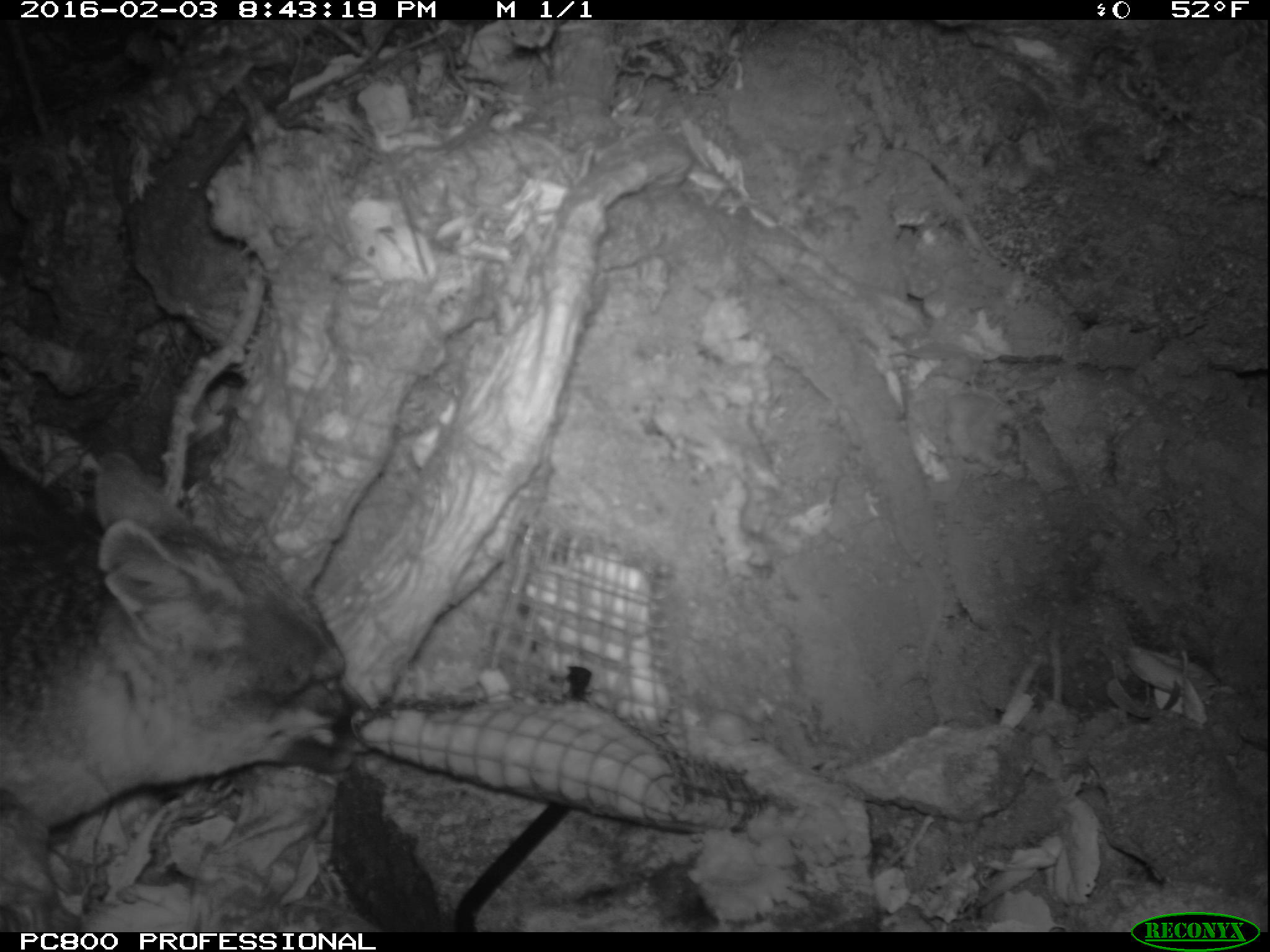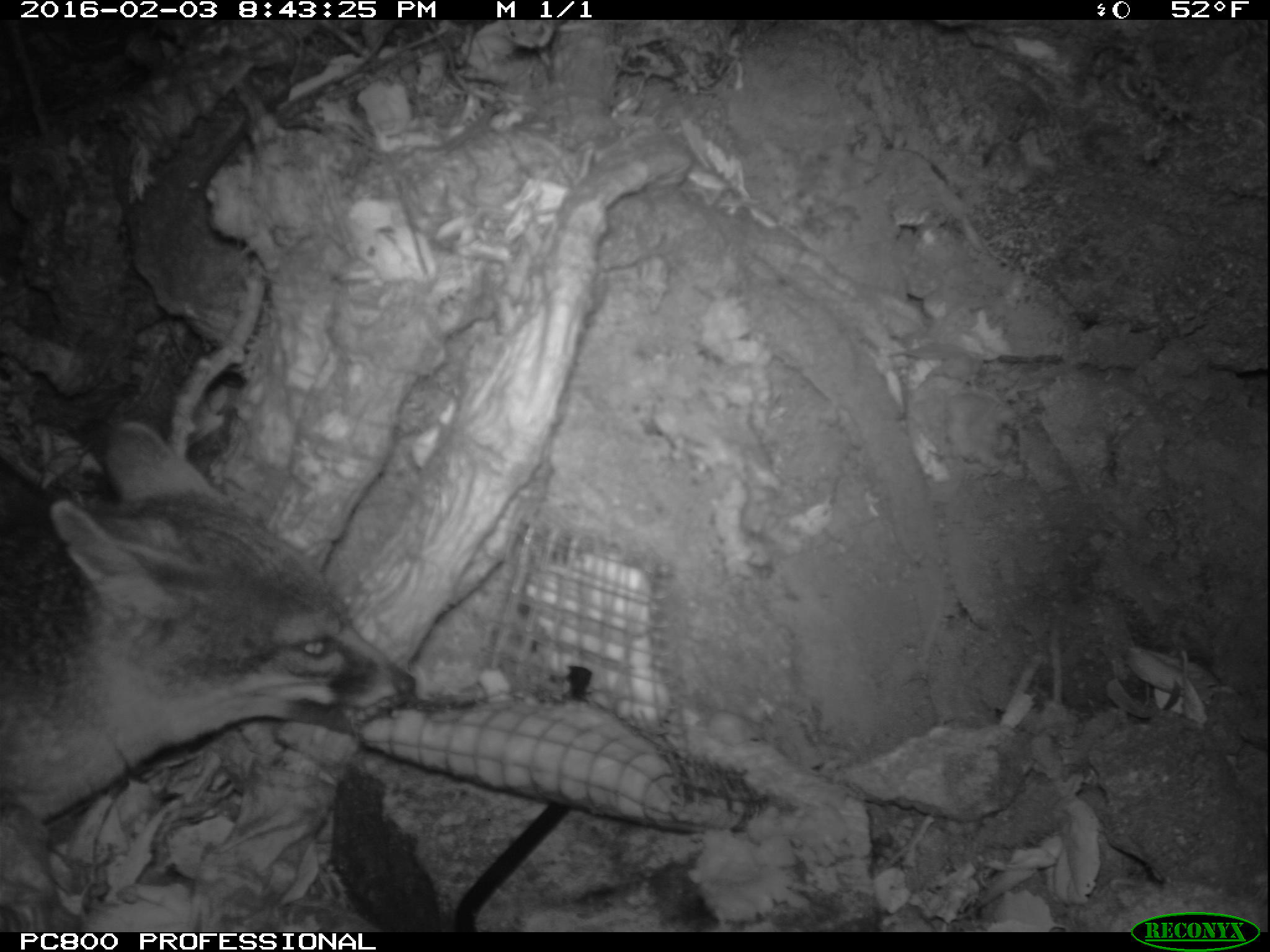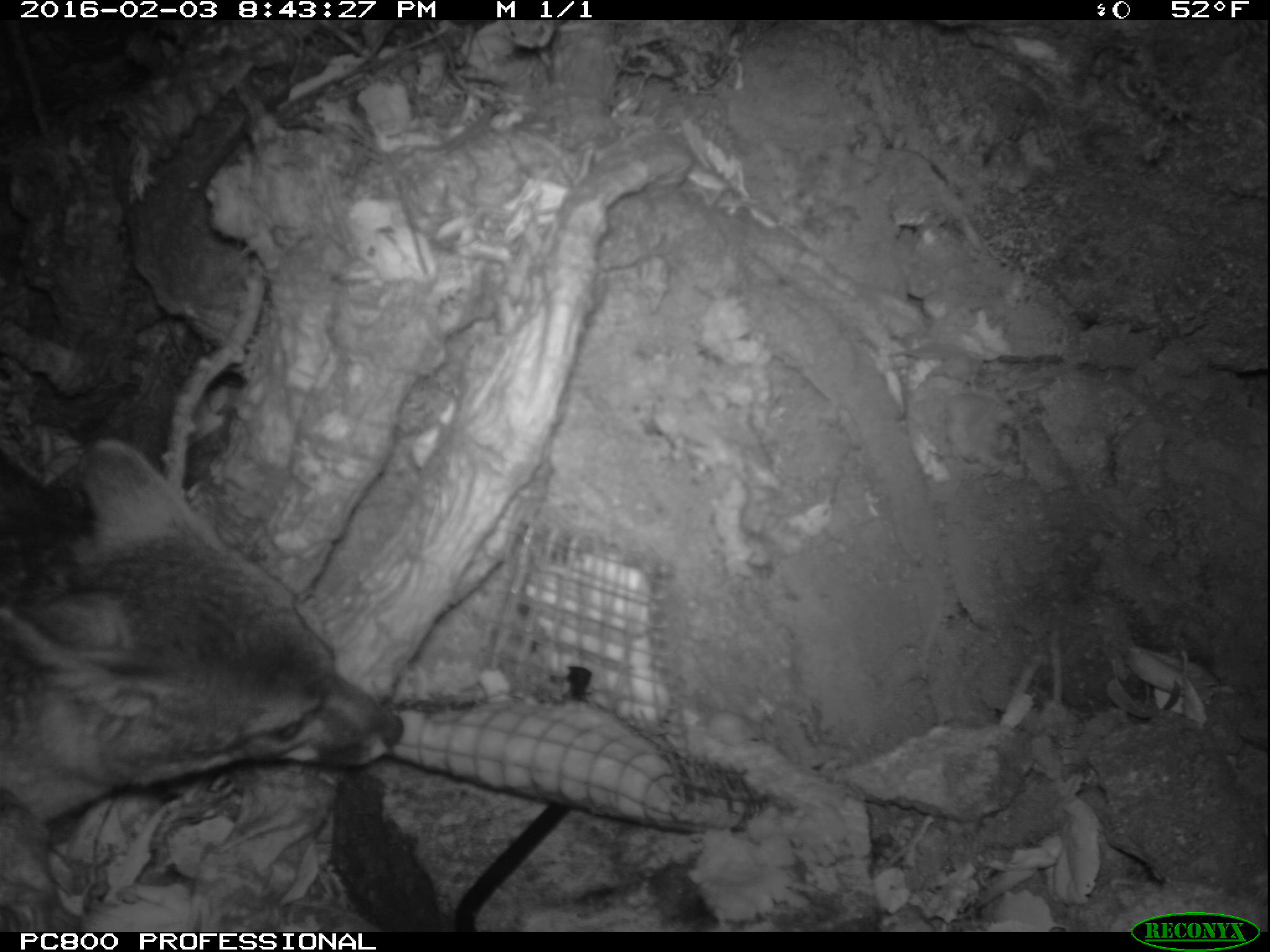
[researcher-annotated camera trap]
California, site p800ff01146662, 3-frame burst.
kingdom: Animalia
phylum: Chordata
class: Mammalia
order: Carnivora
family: Canidae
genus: Urocyon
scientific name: Urocyon littoralis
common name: island fox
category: fox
Fox (island fox) (Urocyon littoralis).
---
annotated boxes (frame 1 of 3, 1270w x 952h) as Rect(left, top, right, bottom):
fox: Rect(0, 452, 373, 821)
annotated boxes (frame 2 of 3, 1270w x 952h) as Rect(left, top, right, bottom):
fox: Rect(0, 423, 417, 821)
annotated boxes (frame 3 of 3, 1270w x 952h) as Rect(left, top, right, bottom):
fox: Rect(0, 433, 406, 819)